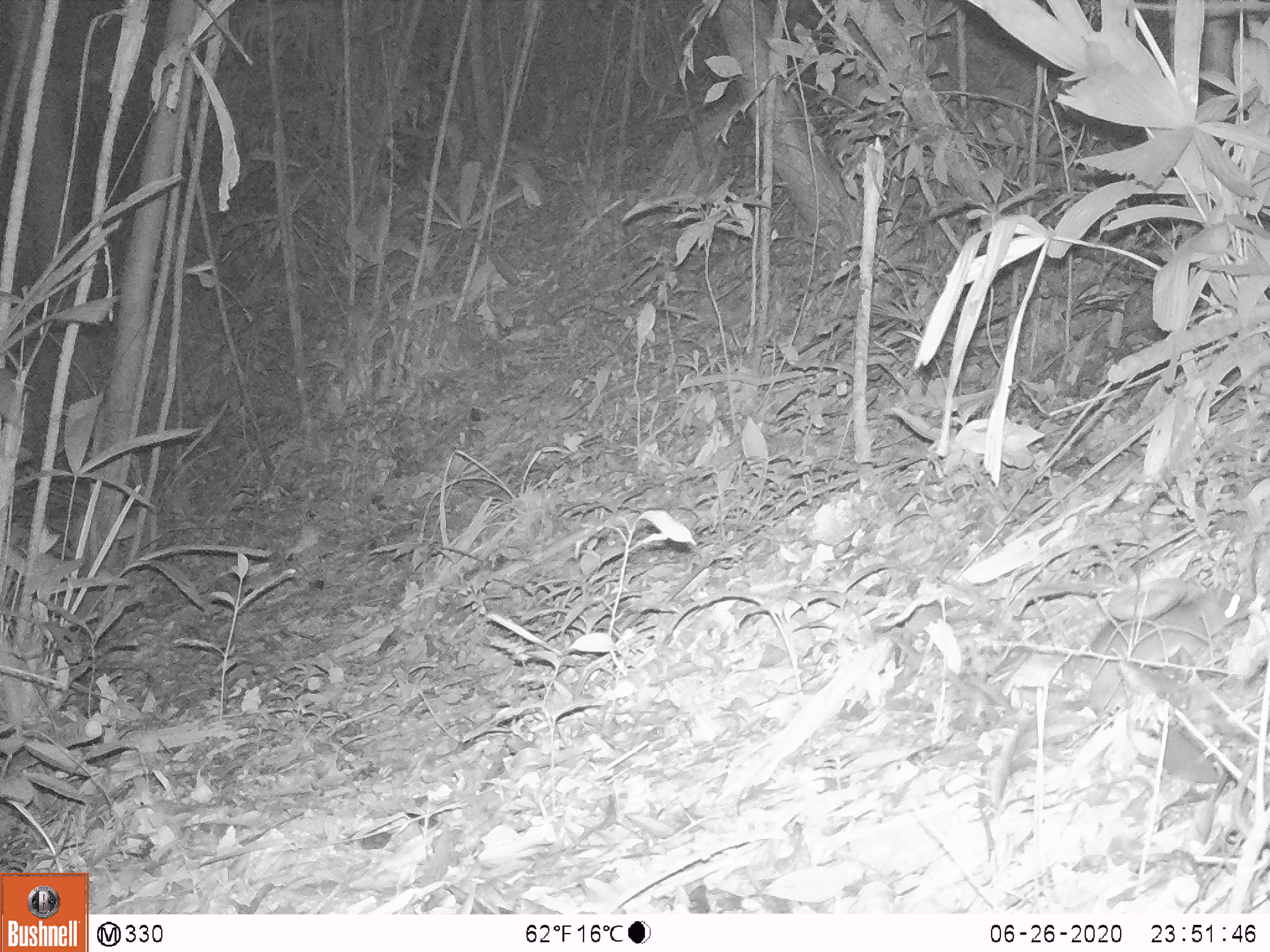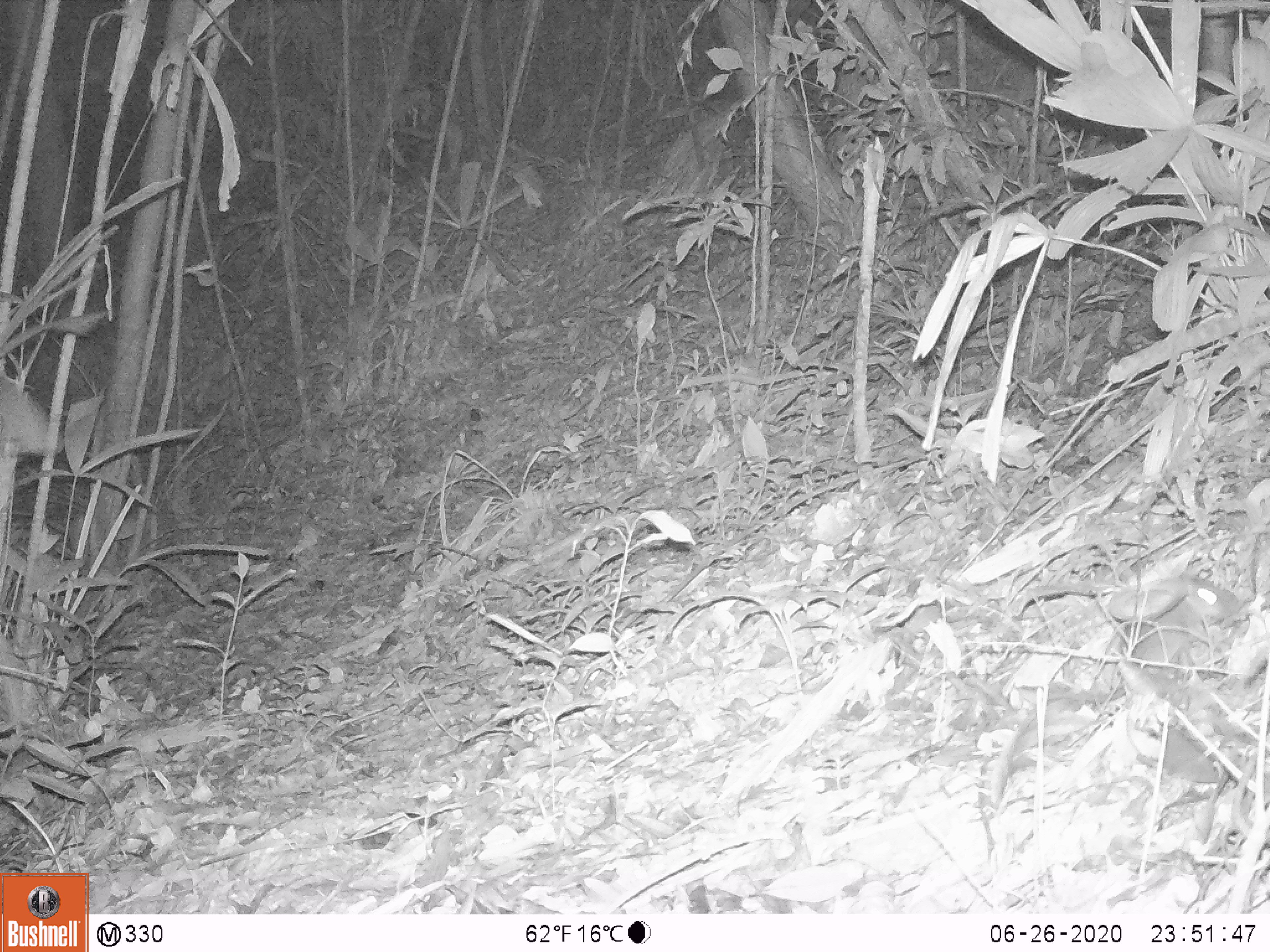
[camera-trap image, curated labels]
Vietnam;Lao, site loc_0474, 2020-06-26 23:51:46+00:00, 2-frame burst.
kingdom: Animalia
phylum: Chordata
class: Mammalia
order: Rodentia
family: Muridae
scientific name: Muridae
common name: old-world mice and rats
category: unidentified murid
Unidentified murid (old-world mice and rats) (Muridae). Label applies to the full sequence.